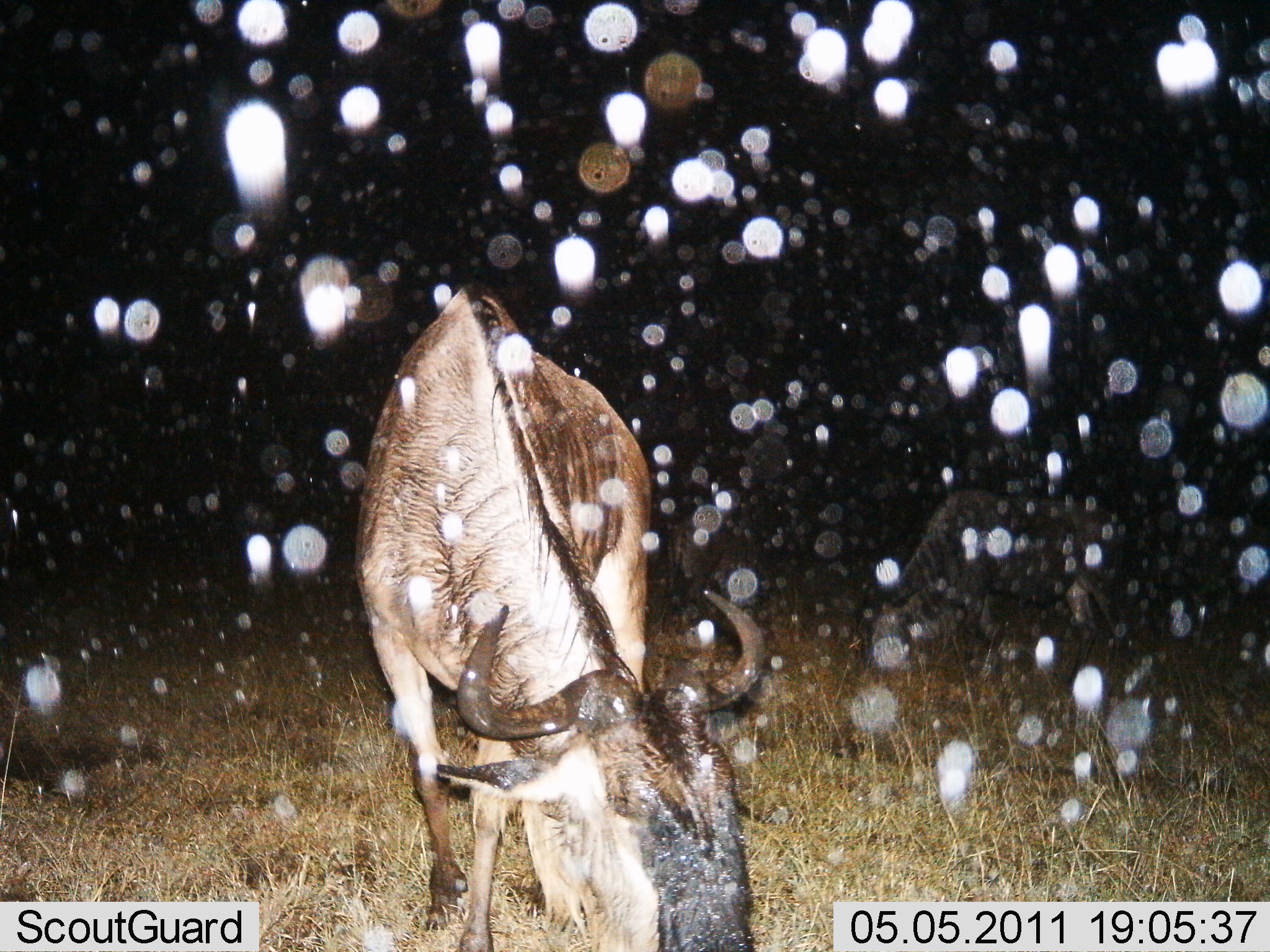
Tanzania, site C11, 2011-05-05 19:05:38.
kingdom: Animalia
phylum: Chordata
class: Mammalia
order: Artiodactyla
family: Bovidae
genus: Connochaetes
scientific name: Connochaetes taurinus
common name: blue wildebeest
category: wildebeest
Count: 2.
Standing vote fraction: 30%.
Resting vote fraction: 0%.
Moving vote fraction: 0%.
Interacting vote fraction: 0%.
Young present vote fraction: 0%.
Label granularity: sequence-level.